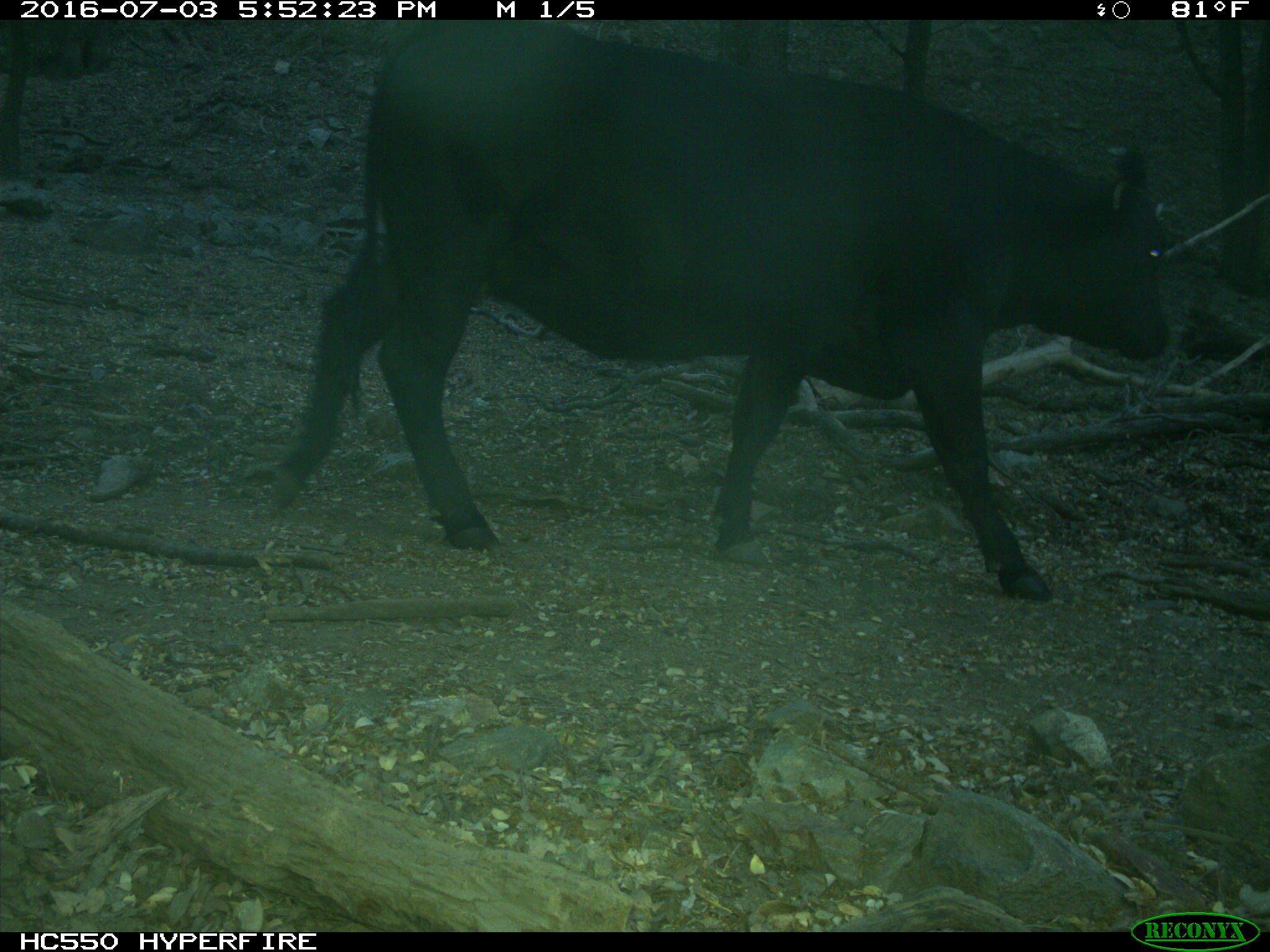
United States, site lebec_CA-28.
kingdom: Animalia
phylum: Chordata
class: Mammalia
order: Artiodactyla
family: Bovidae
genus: Bos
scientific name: Bos taurus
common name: domestic cow